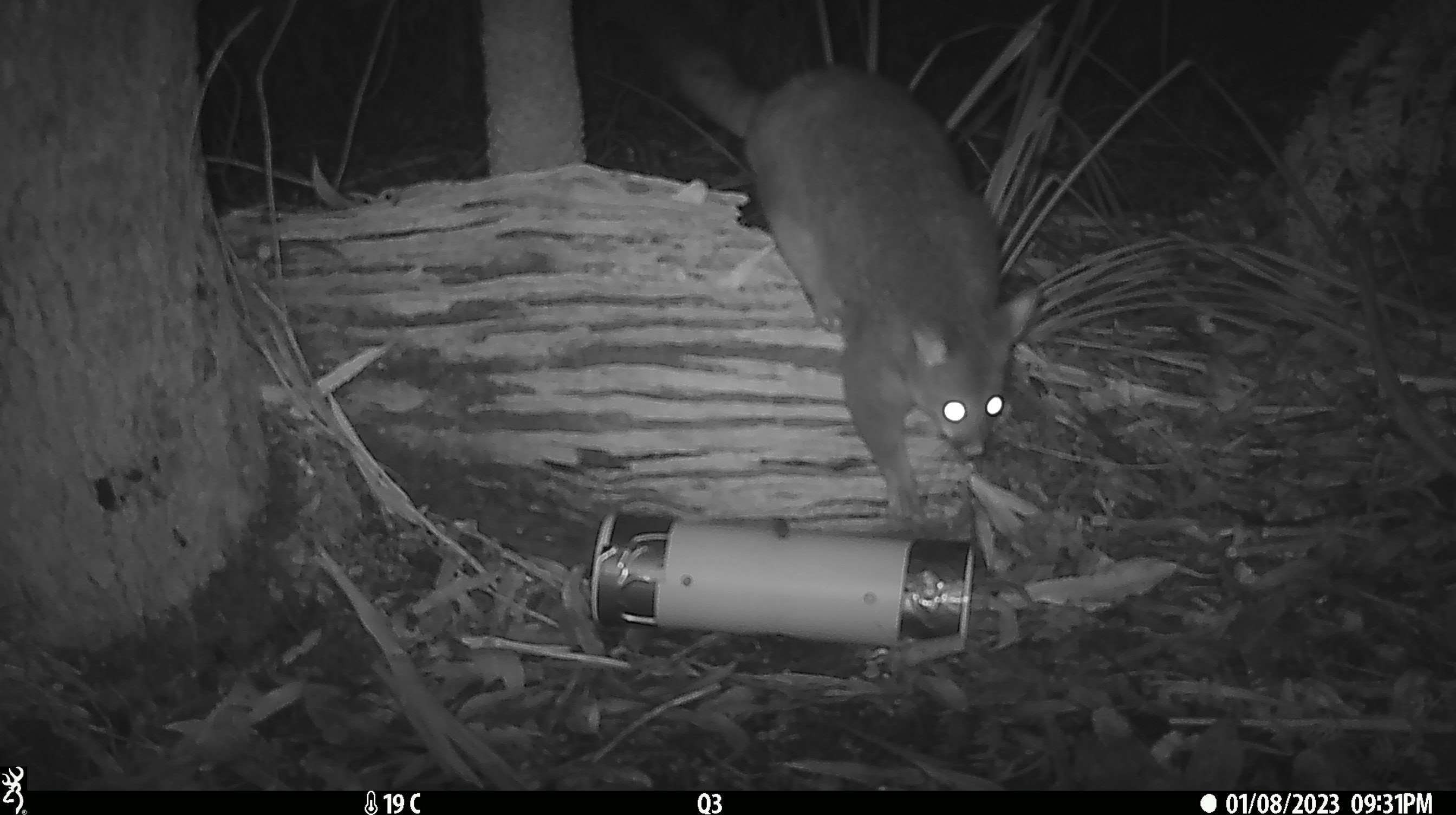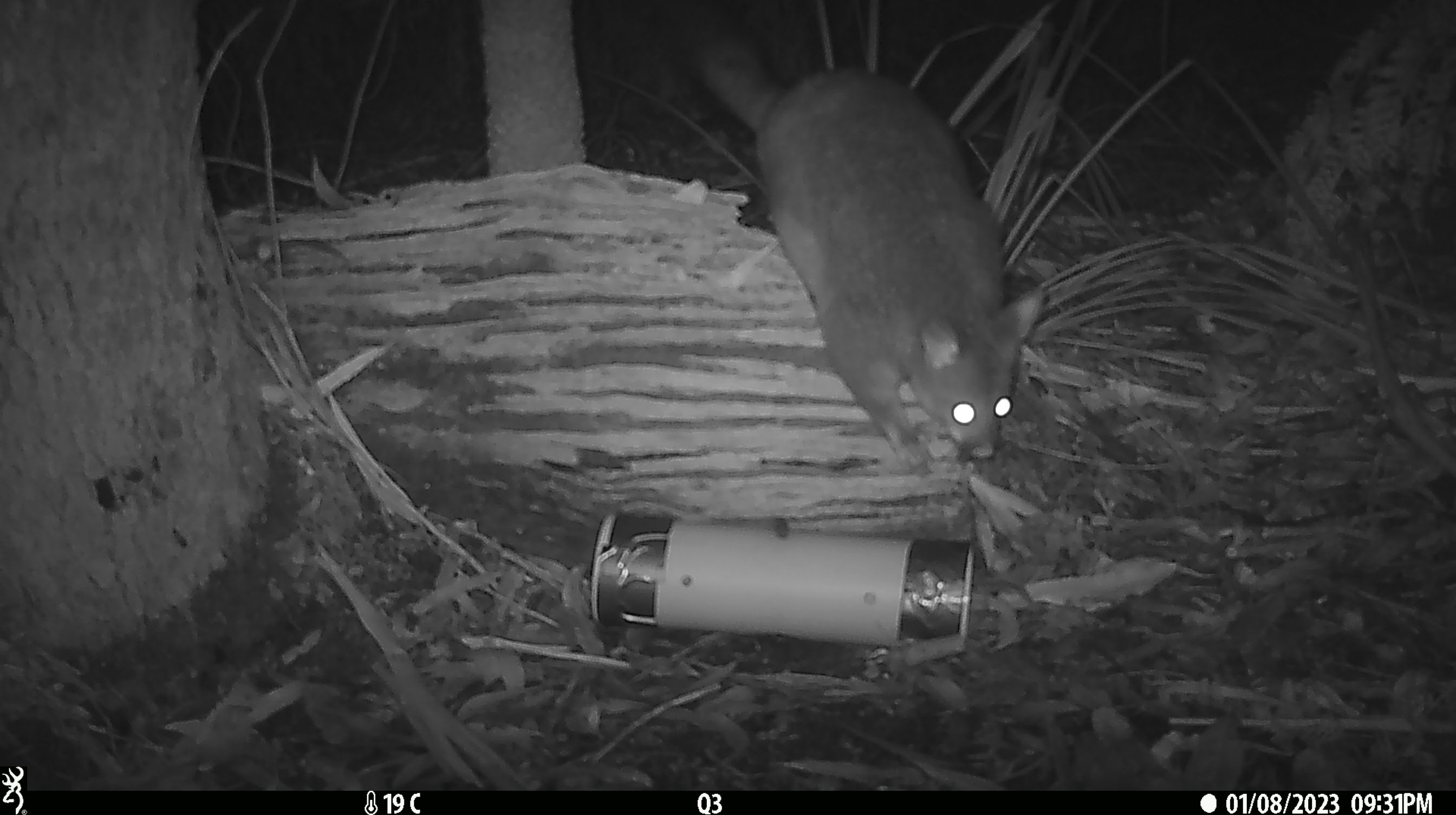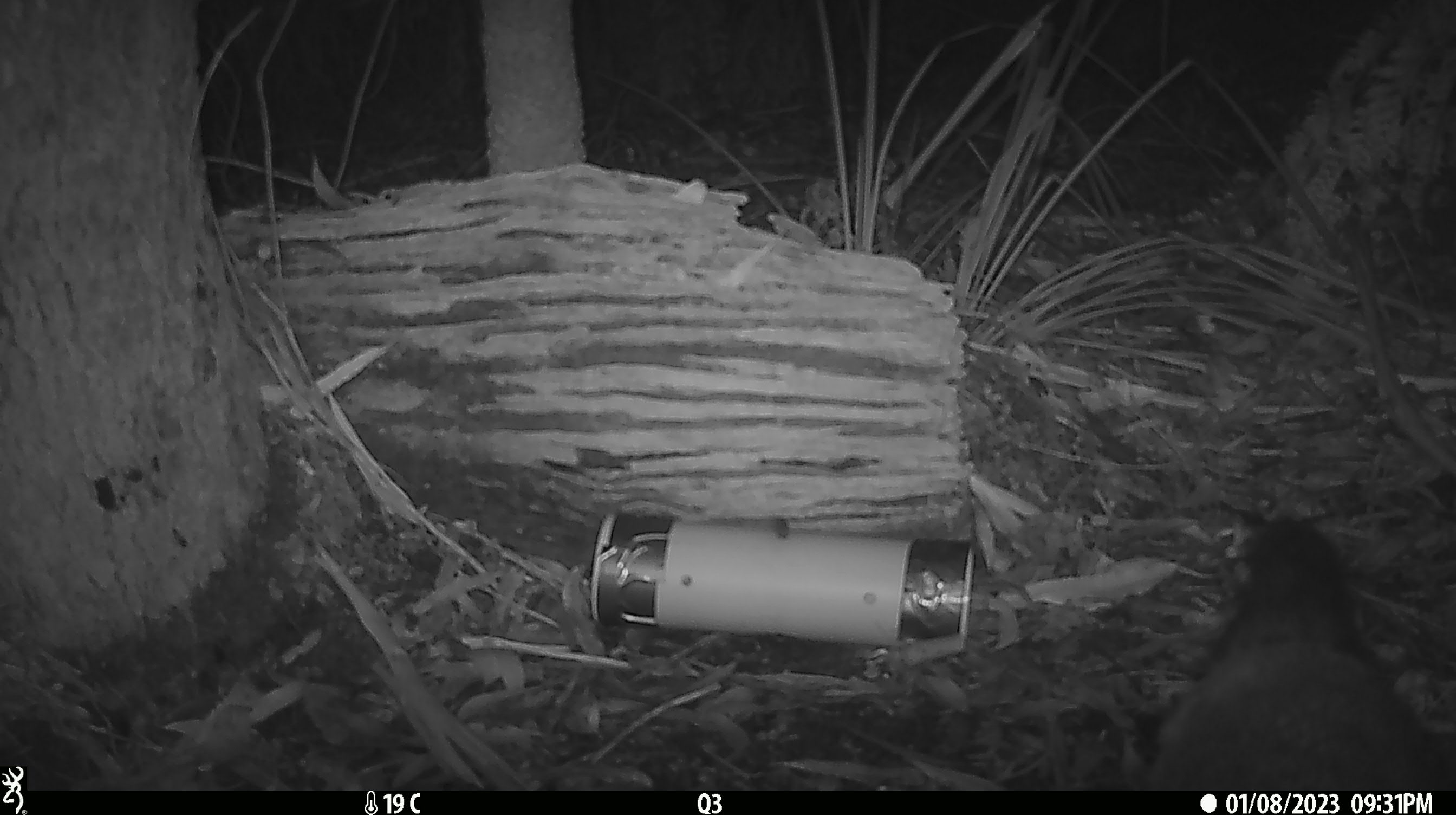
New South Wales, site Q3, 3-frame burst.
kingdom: Animalia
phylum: Chordata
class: Mammalia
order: Diprotodontia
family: Phalangeridae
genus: Trichosurus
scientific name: Trichosurus vulpecula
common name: common brushtail possum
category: possum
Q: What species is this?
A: Possum (common brushtail possum) (Trichosurus vulpecula).